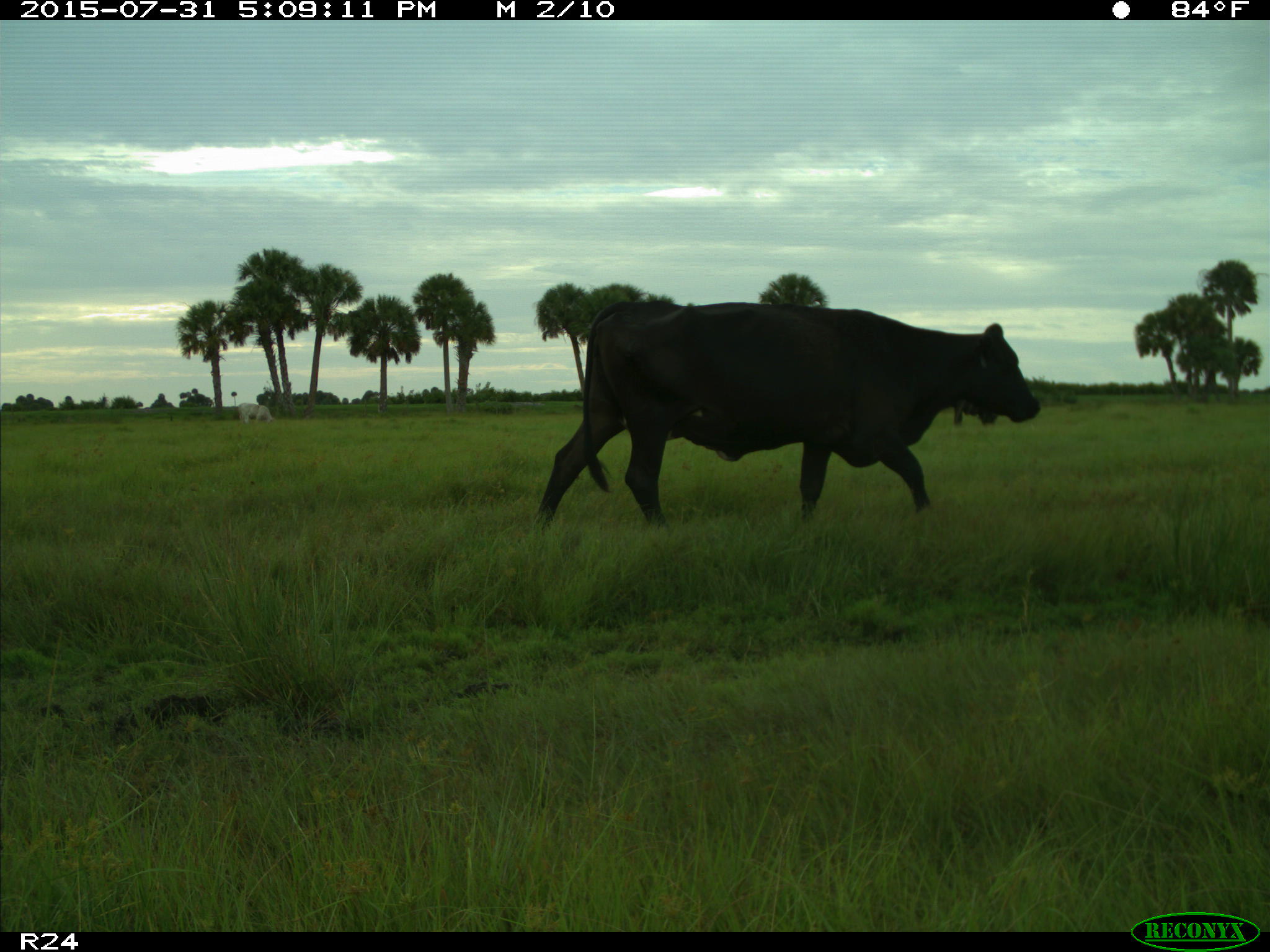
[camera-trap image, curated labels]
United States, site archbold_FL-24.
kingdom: Animalia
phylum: Chordata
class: Mammalia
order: Artiodactyla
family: Bovidae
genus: Bos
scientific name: Bos taurus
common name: domestic cow